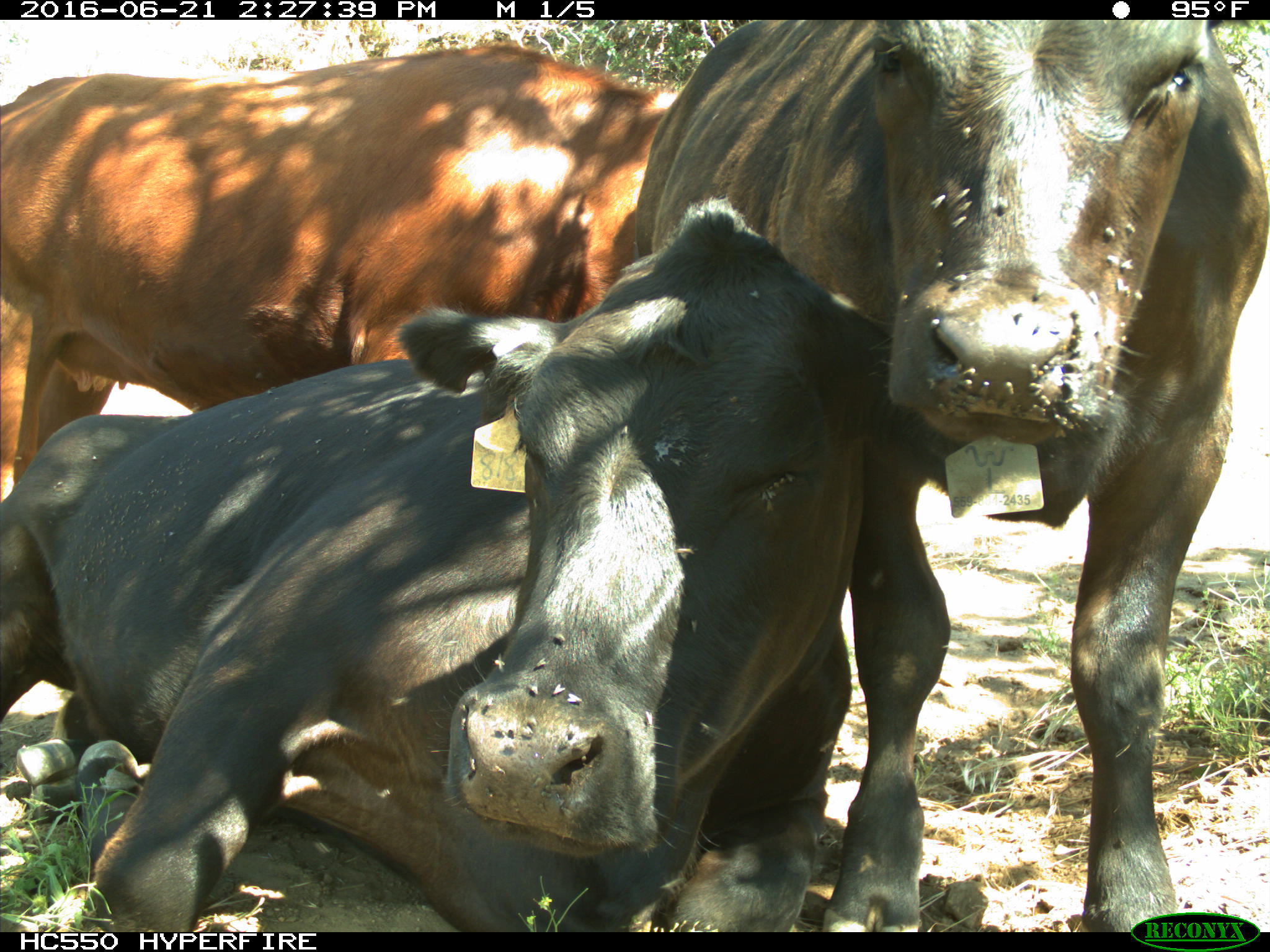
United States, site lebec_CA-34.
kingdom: Animalia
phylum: Chordata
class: Mammalia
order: Artiodactyla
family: Bovidae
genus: Bos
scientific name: Bos taurus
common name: domestic cow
Bos taurus (domestic cow).